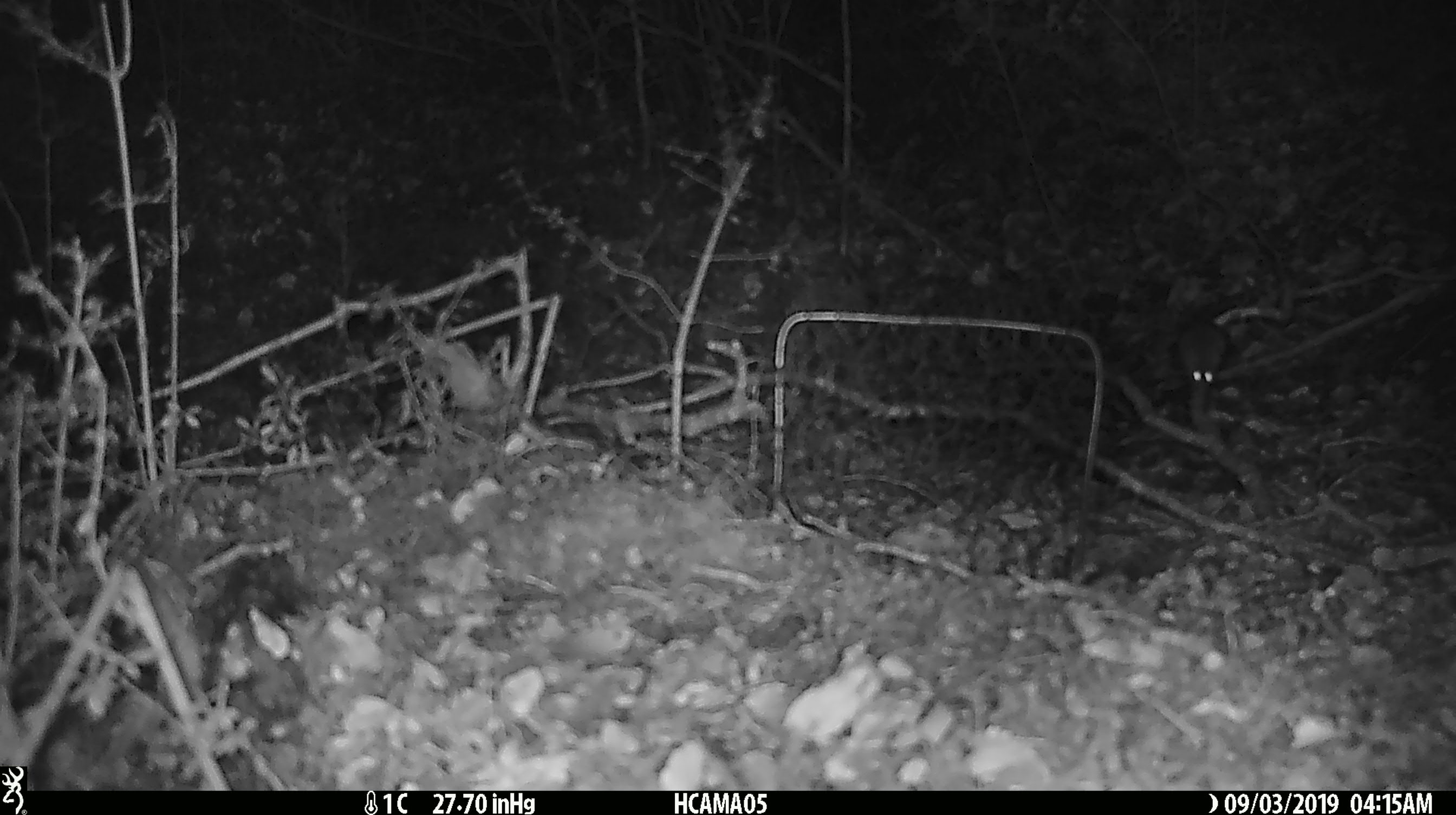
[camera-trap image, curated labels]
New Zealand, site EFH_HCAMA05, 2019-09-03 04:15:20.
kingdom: Animalia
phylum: Chordata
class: Mammalia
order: Rodentia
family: Muridae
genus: Mus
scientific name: Mus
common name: mouse